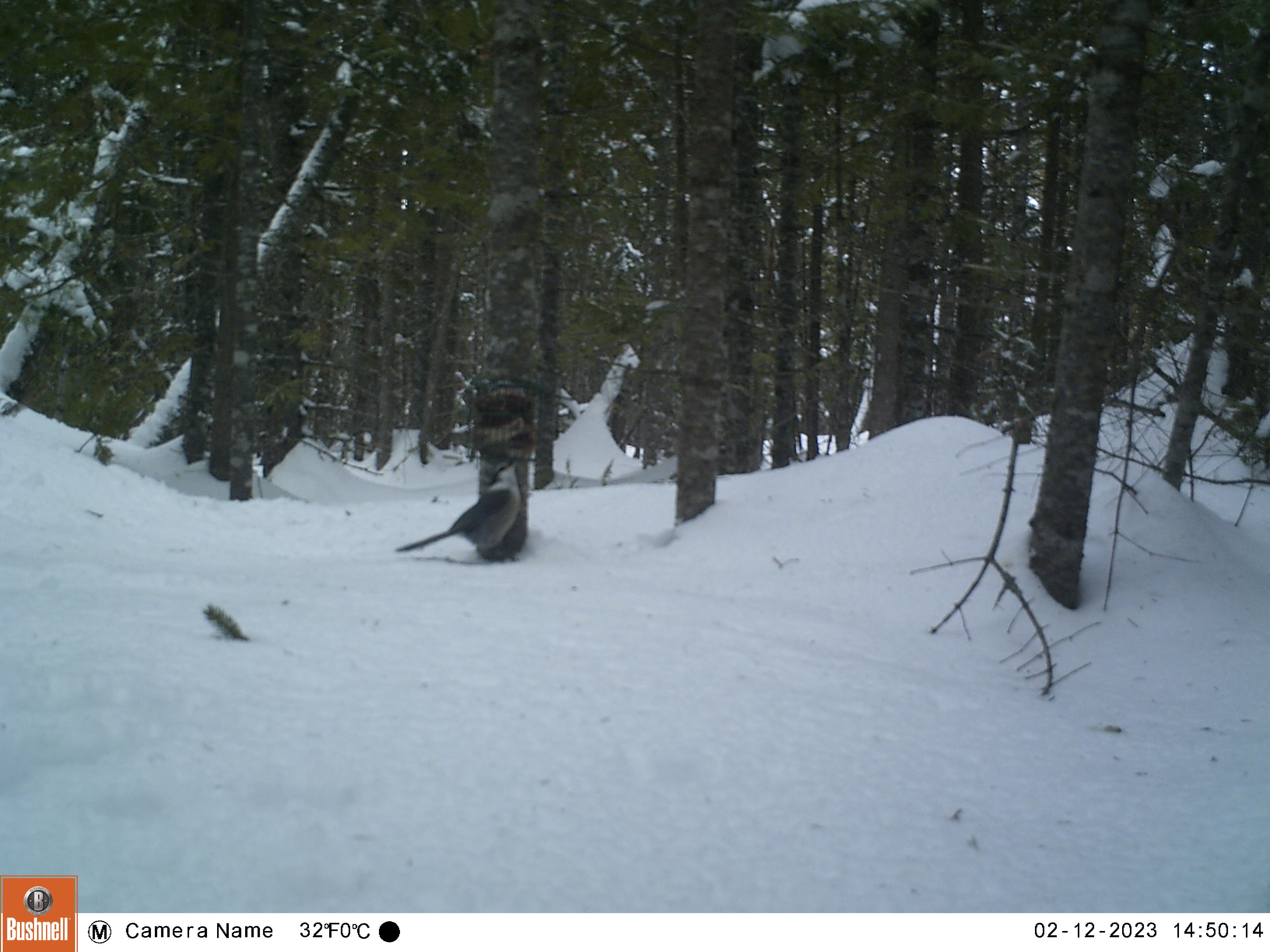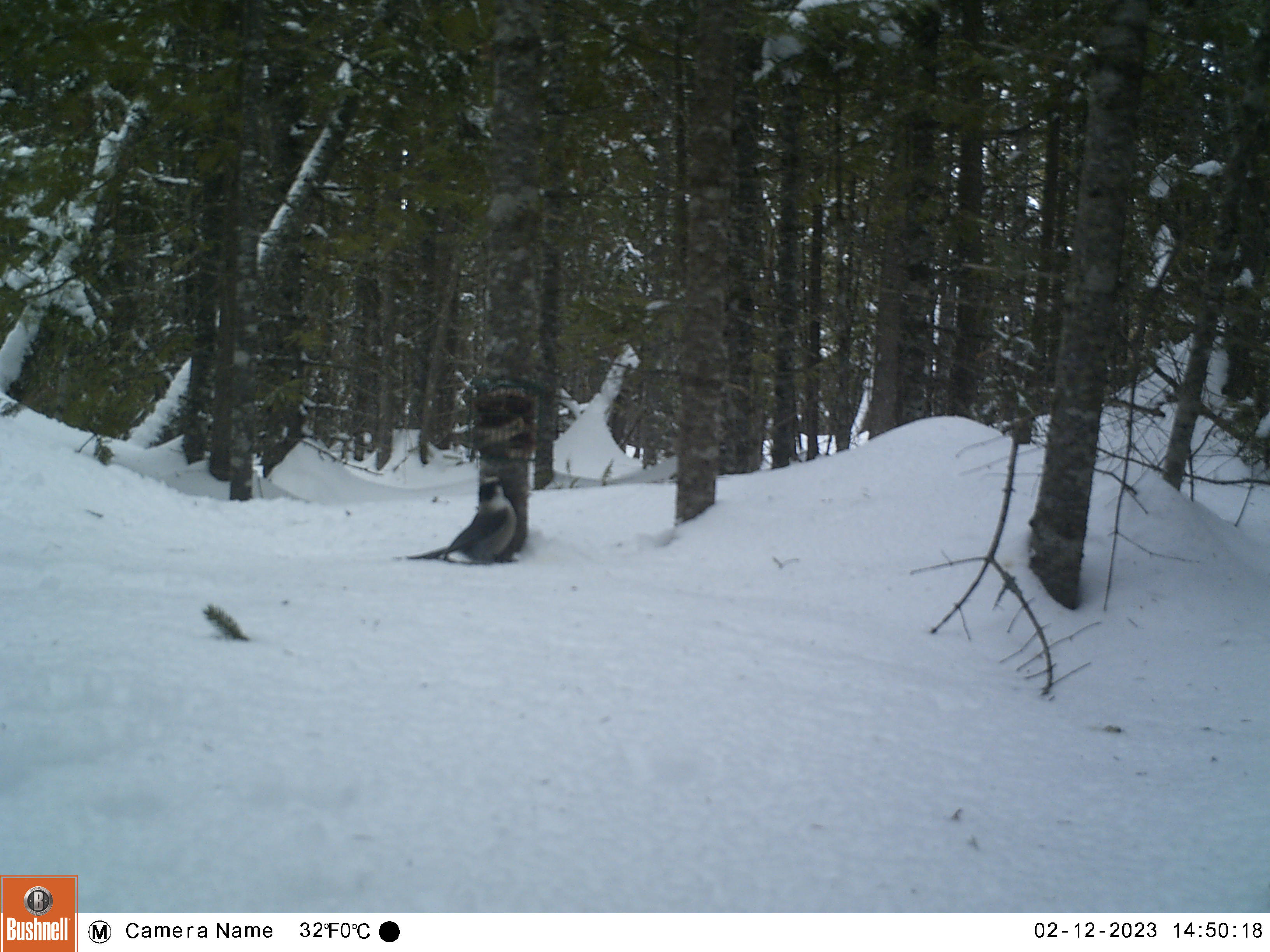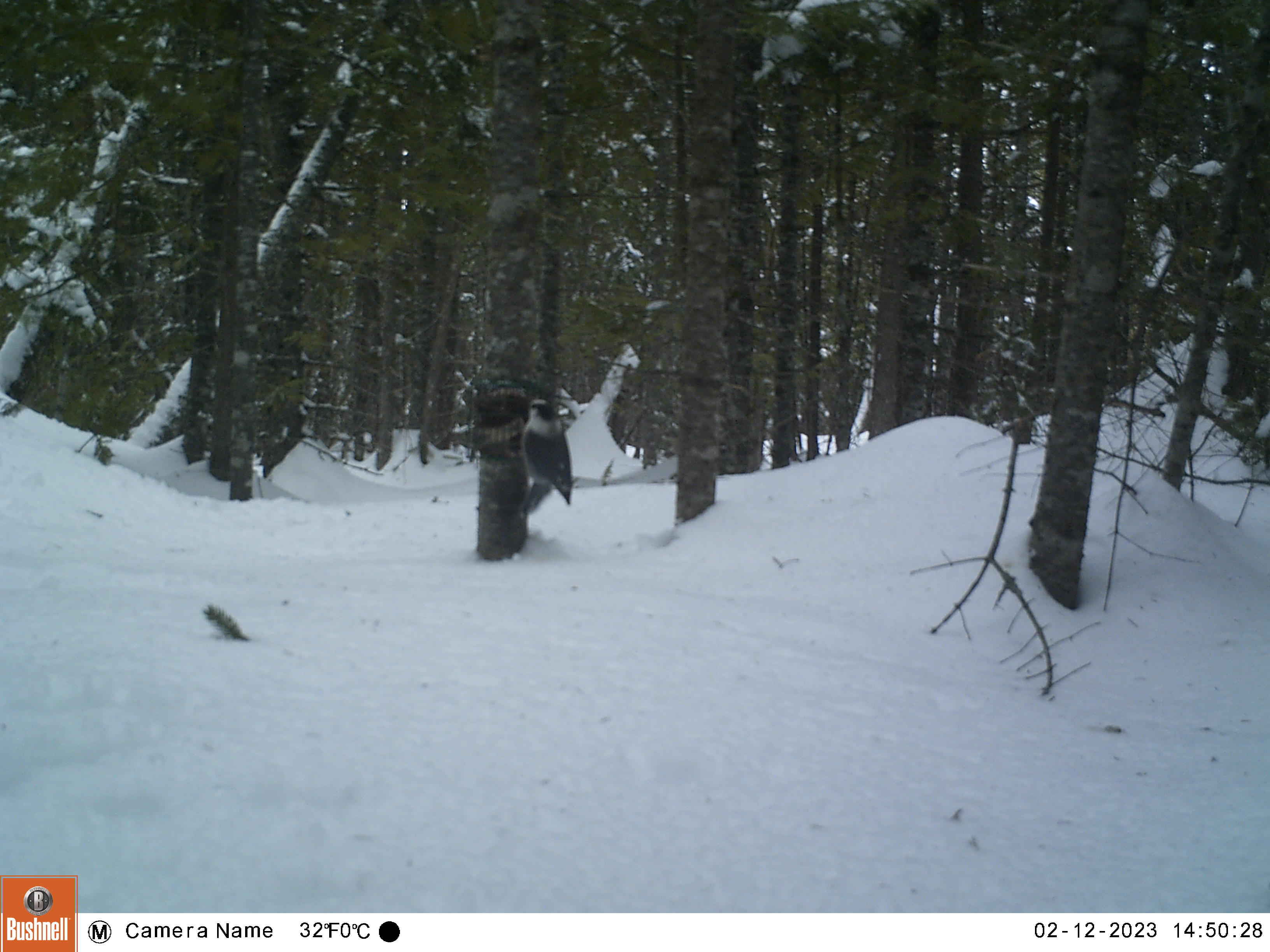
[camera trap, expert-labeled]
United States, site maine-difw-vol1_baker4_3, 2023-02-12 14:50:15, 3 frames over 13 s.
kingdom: Animalia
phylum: Chordata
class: Aves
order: Passeriformes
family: Corvidae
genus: Perisoreus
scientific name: Perisoreus canadensis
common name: canada jay